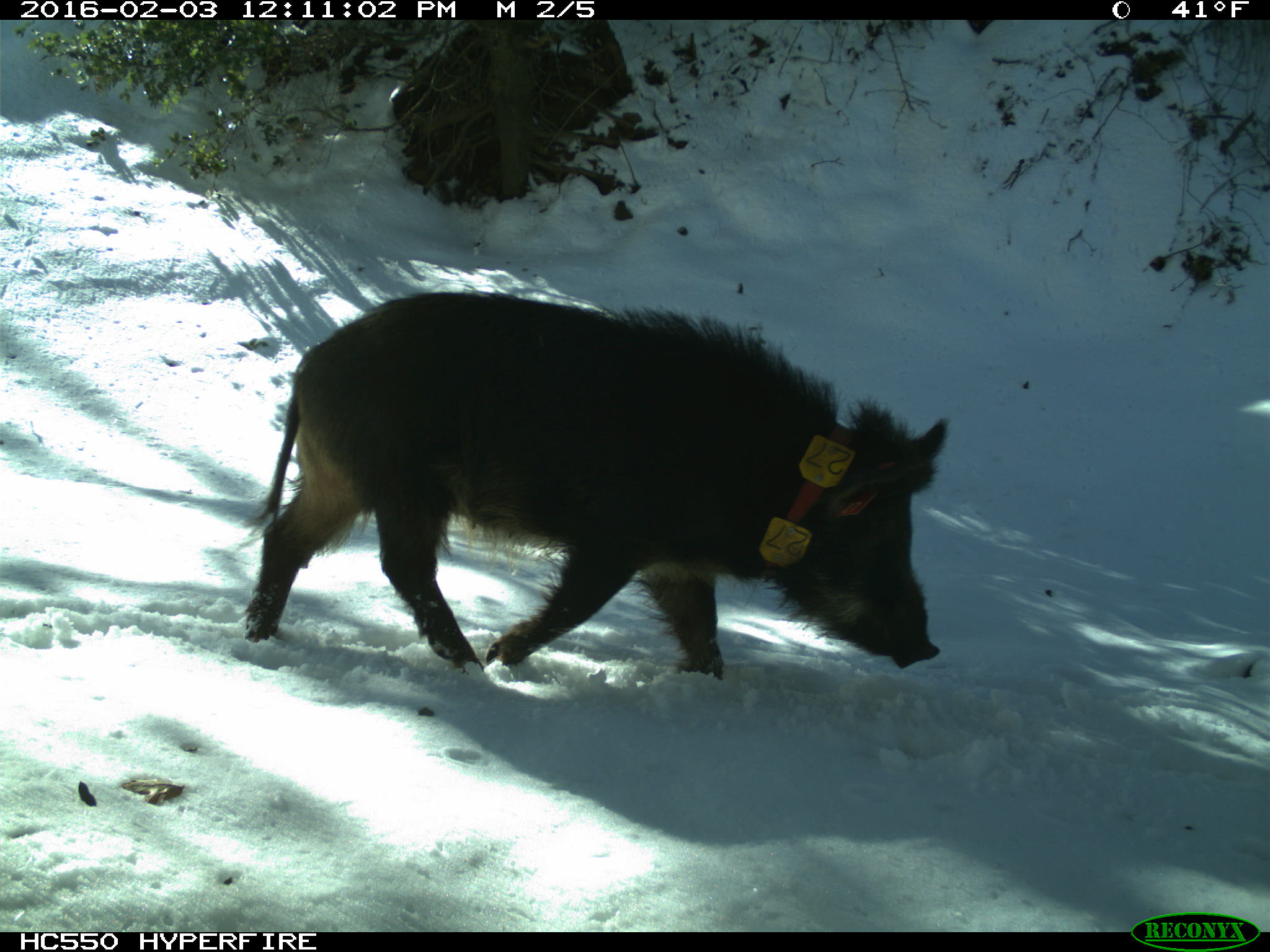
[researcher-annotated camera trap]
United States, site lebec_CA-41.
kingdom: Animalia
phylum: Chordata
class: Mammalia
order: Artiodactyla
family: Suidae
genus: Sus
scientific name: Sus scrofa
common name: wild boar